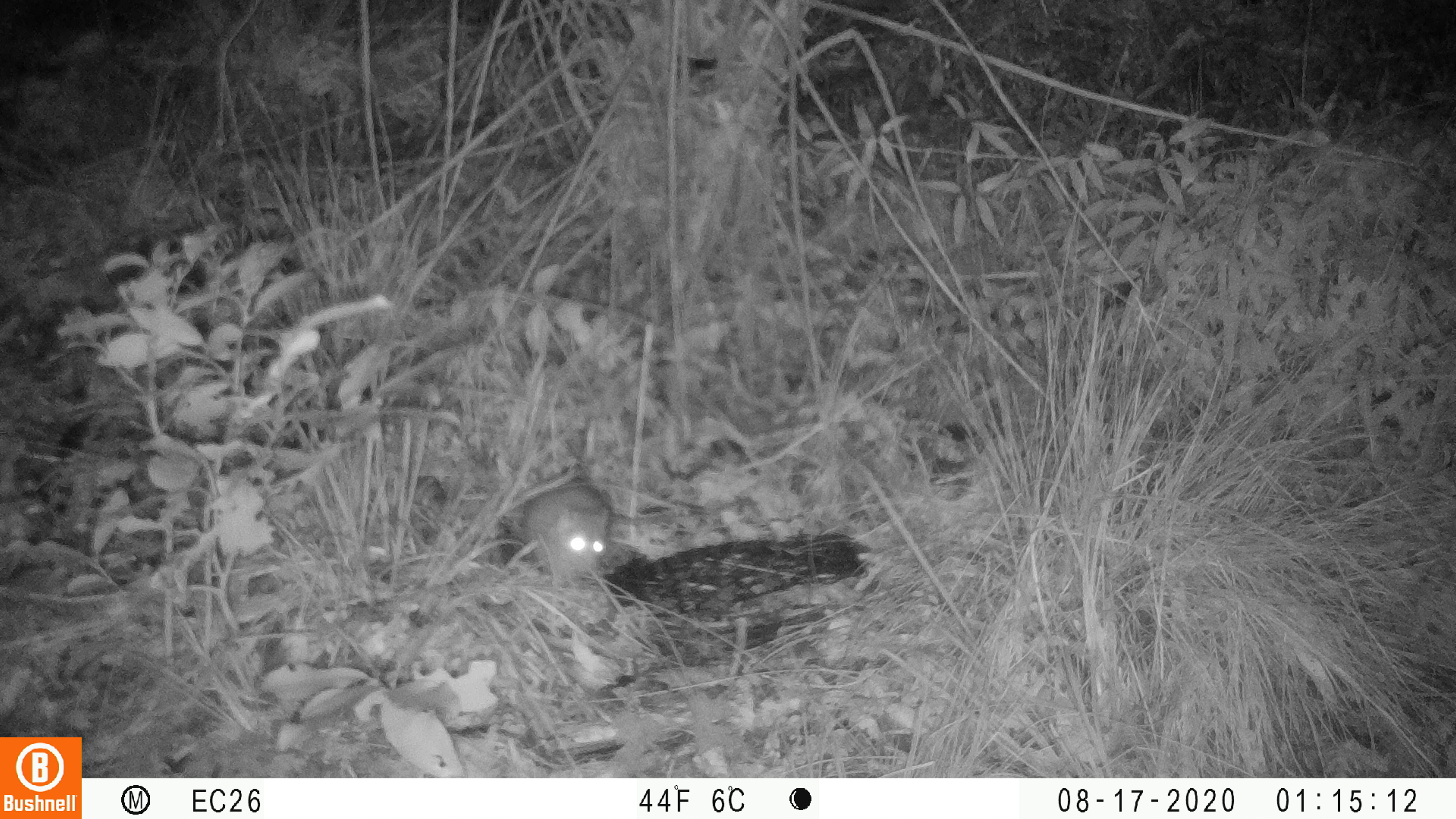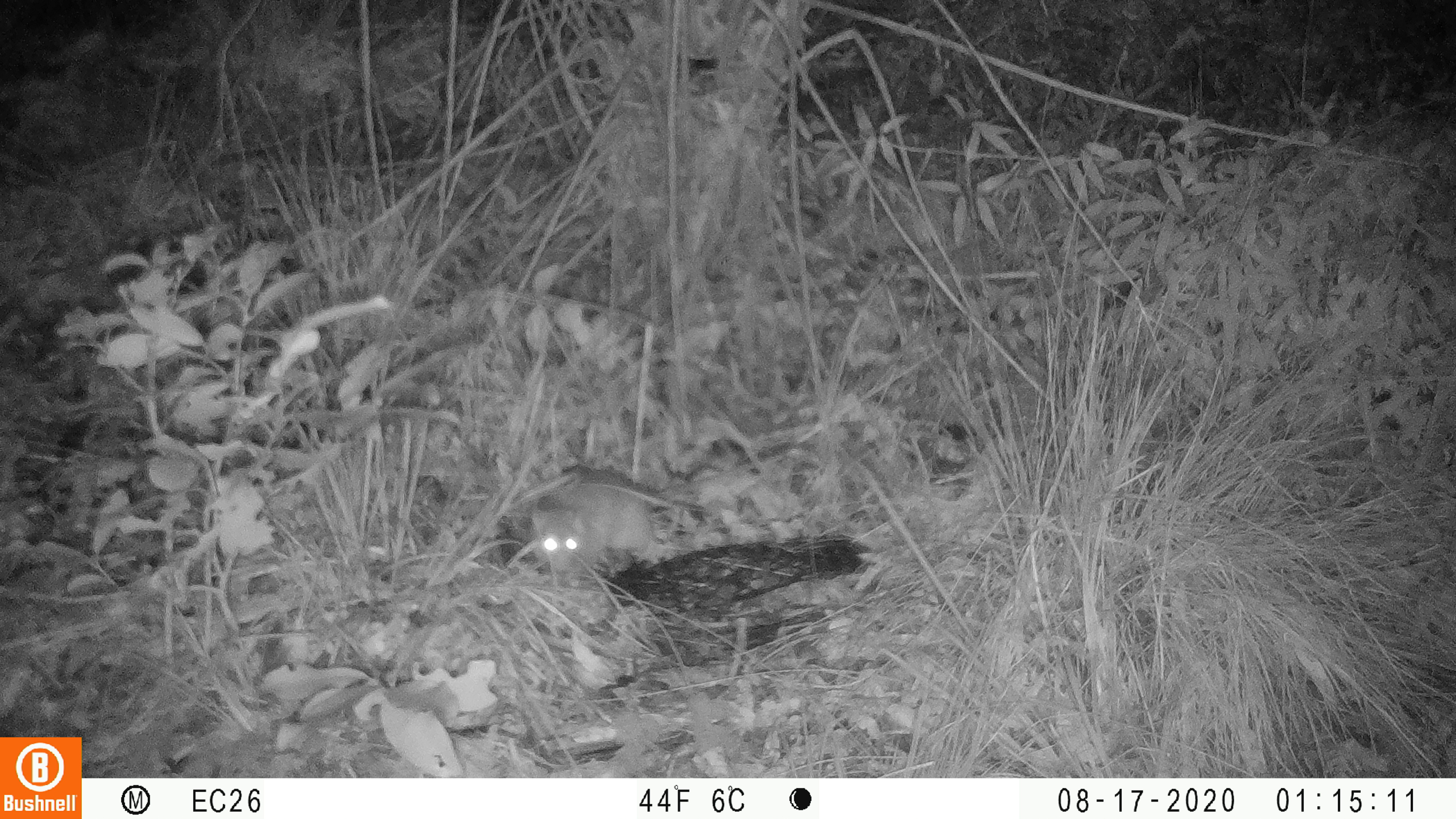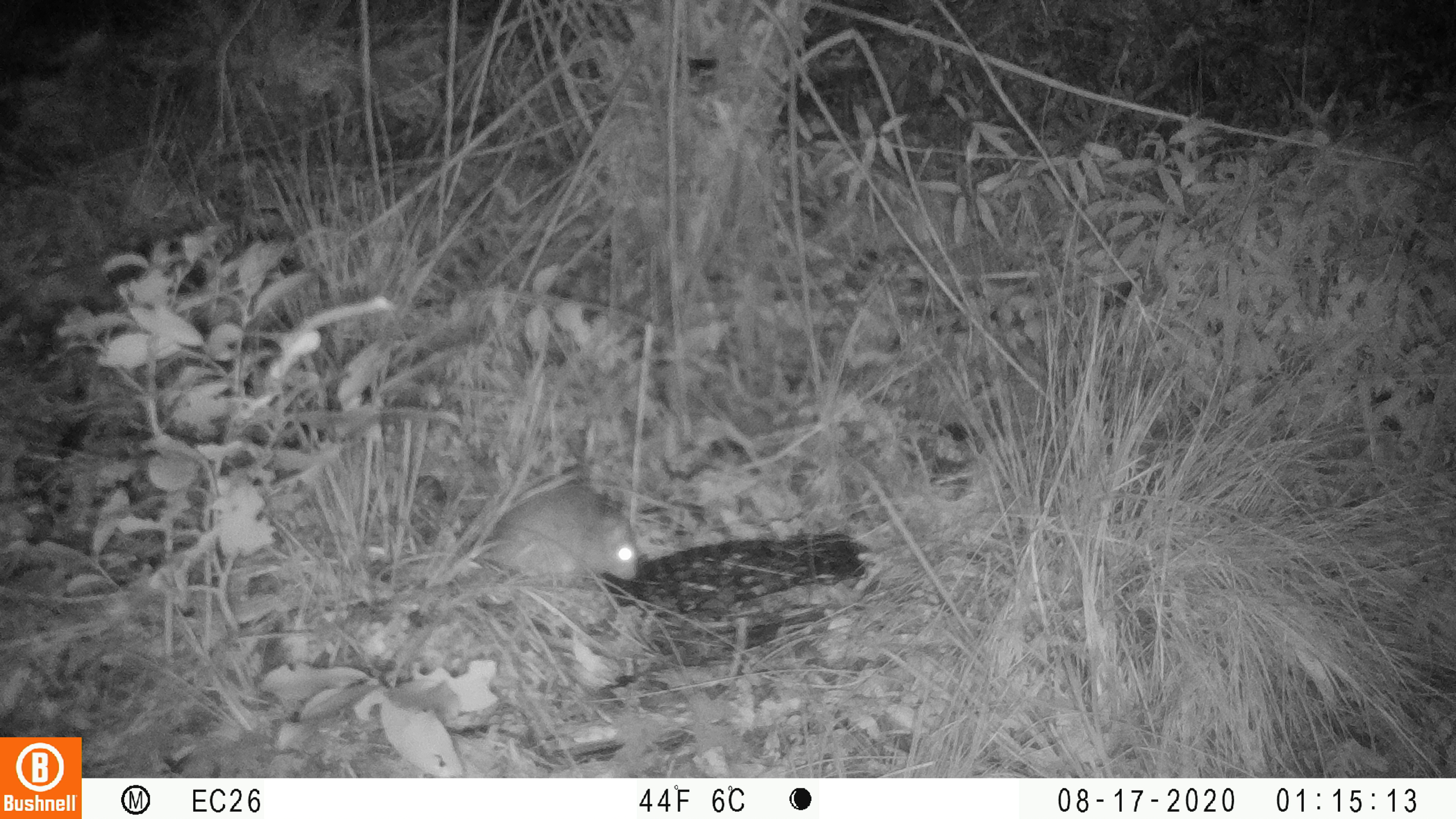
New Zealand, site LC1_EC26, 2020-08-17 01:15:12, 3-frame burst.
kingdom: Animalia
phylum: Chordata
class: Mammalia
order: Rodentia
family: Muridae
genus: Rattus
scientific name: Rattus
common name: rat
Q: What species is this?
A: Rat (Rattus).